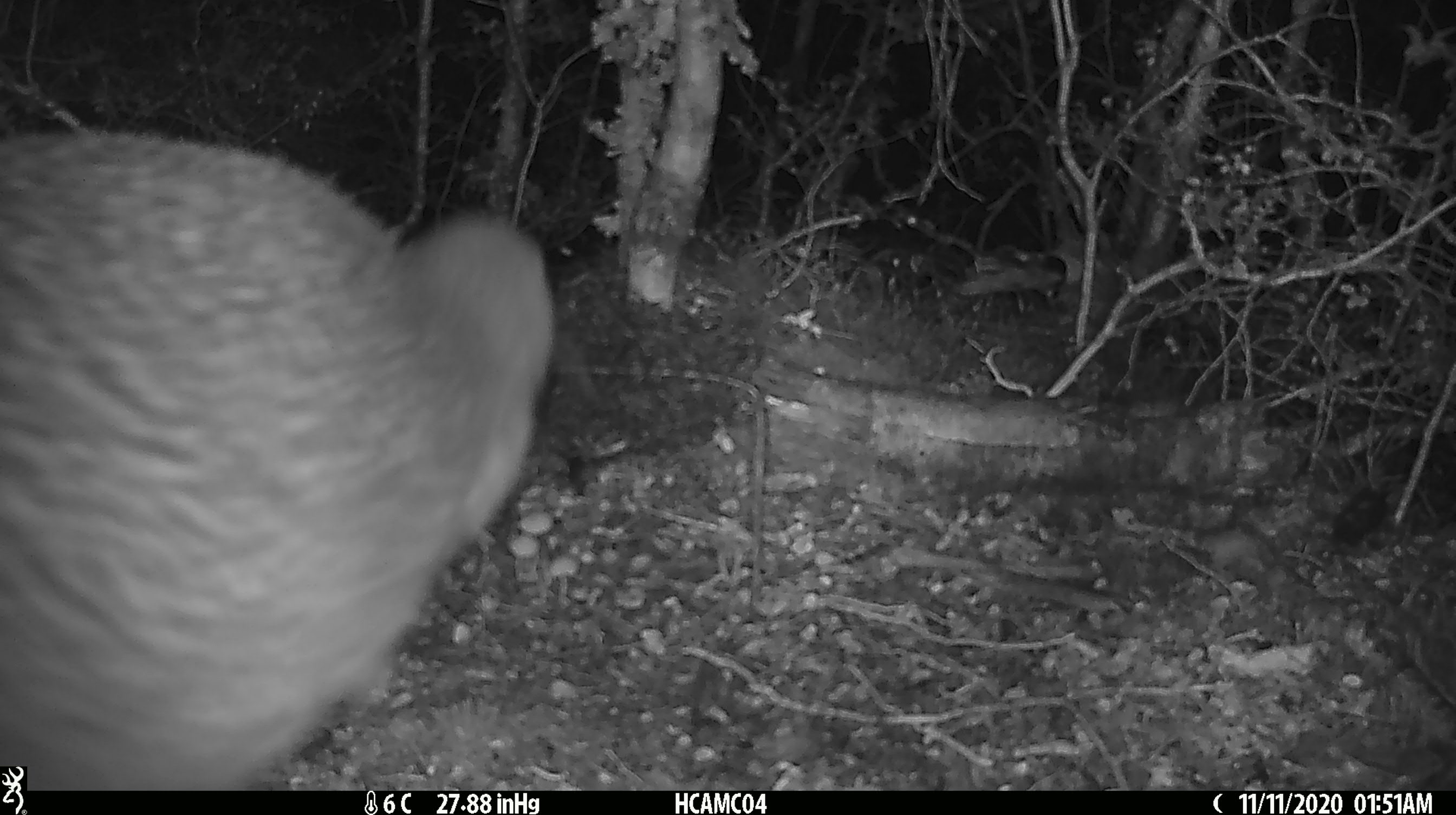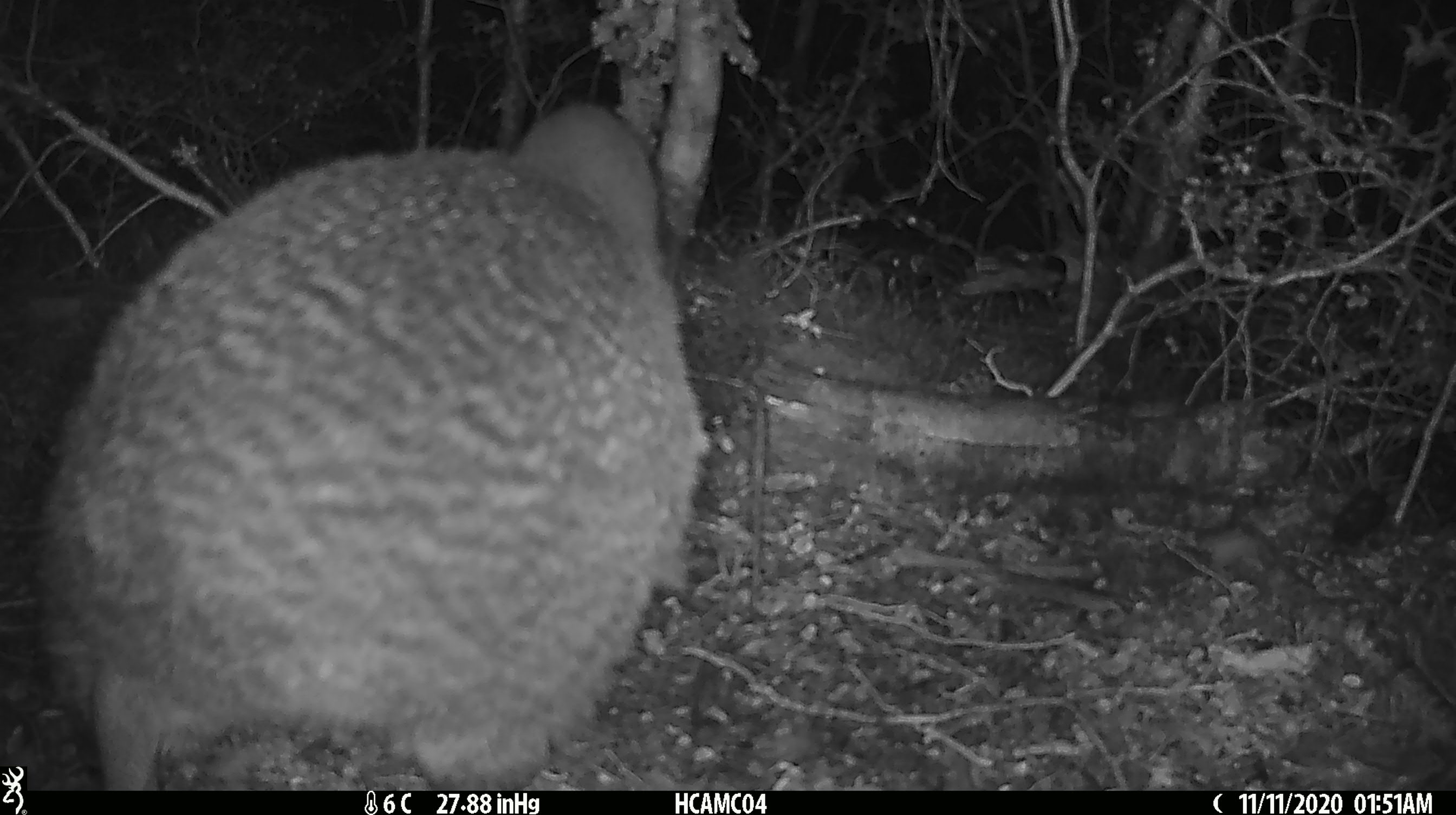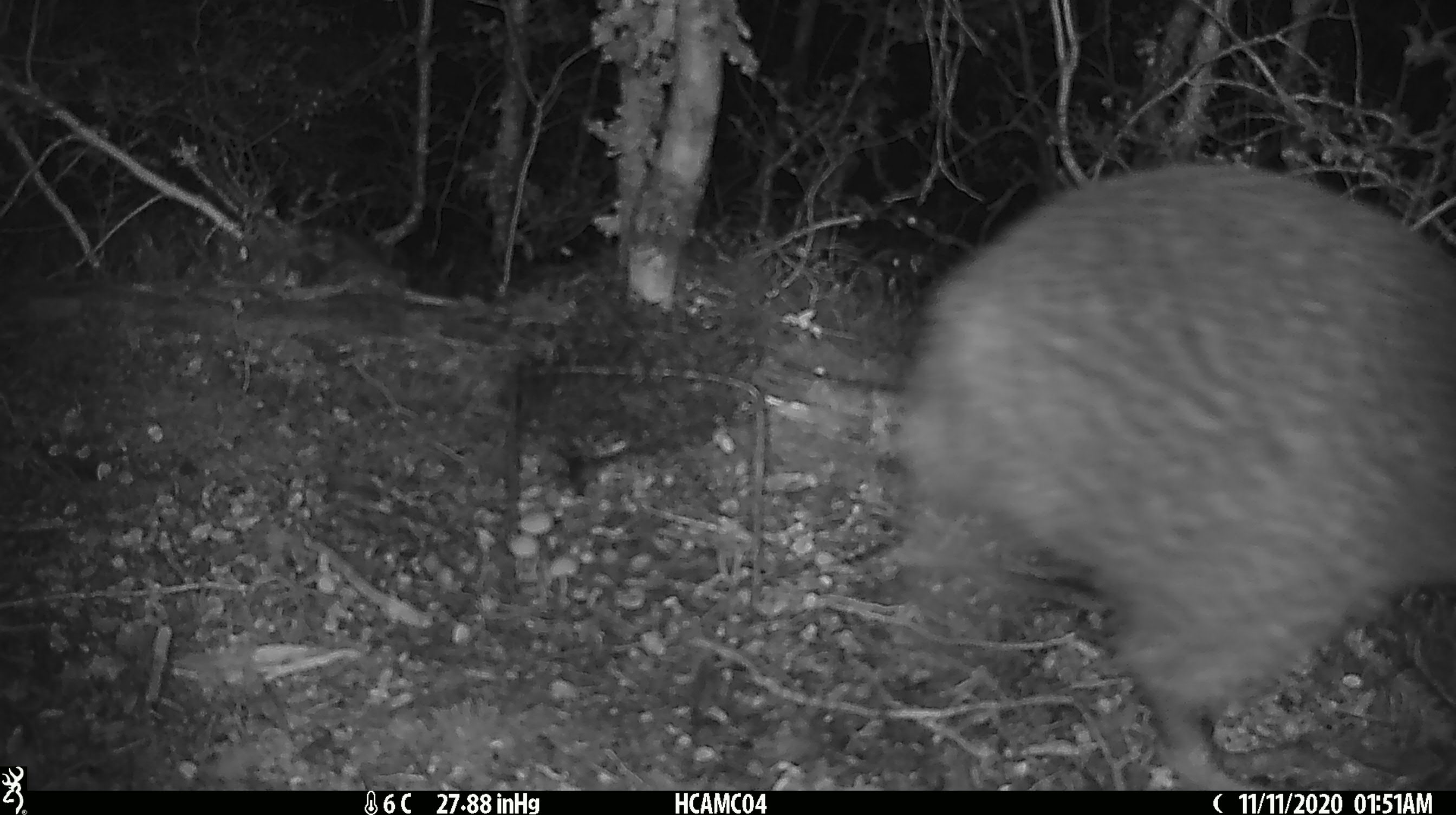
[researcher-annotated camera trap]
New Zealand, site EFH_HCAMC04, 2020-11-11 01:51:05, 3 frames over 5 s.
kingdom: Animalia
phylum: Chordata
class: Aves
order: Apterygiformes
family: Apterygidae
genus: Apteryx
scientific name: Apteryx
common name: kiwi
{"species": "kiwi (Apteryx)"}